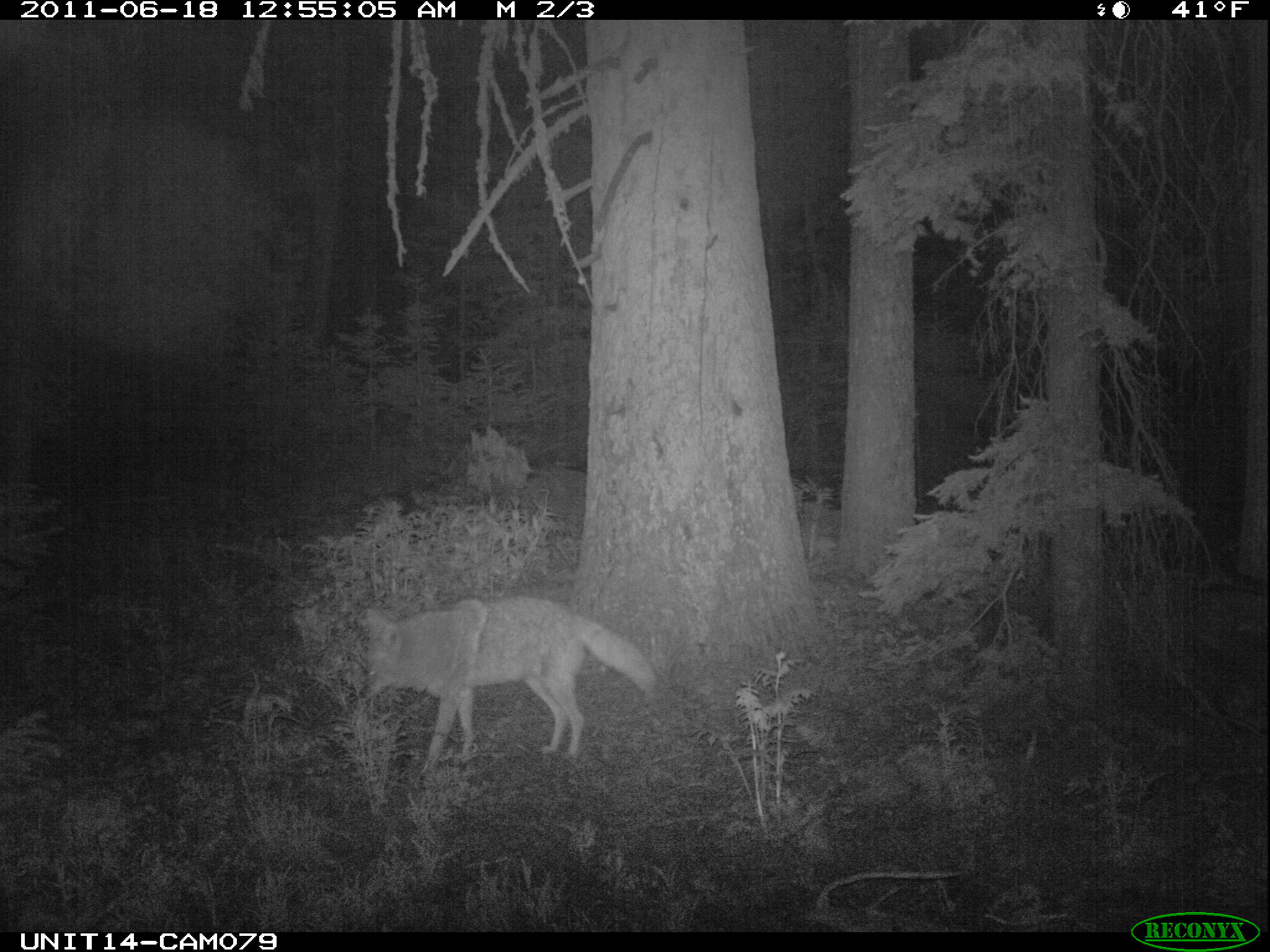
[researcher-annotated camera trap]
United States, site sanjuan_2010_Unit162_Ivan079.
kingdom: Animalia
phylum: Chordata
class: Mammalia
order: Carnivora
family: Canidae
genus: Canis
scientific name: Canis latrans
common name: coyote